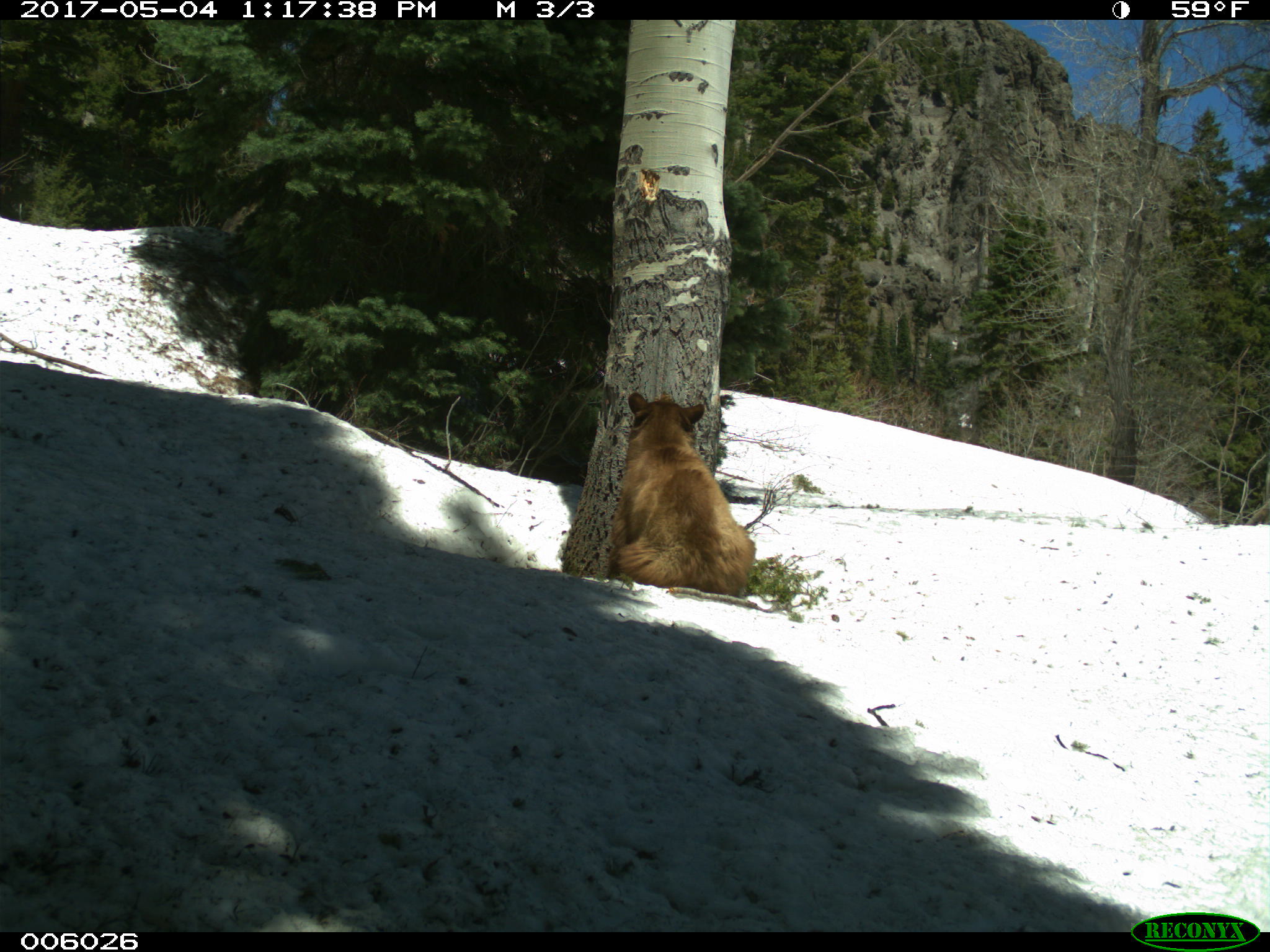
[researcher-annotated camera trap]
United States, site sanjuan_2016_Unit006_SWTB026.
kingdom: Animalia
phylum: Chordata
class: Mammalia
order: Carnivora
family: Ursidae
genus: Ursus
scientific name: Ursus americanus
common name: american black bear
Ursus americanus (american black bear).